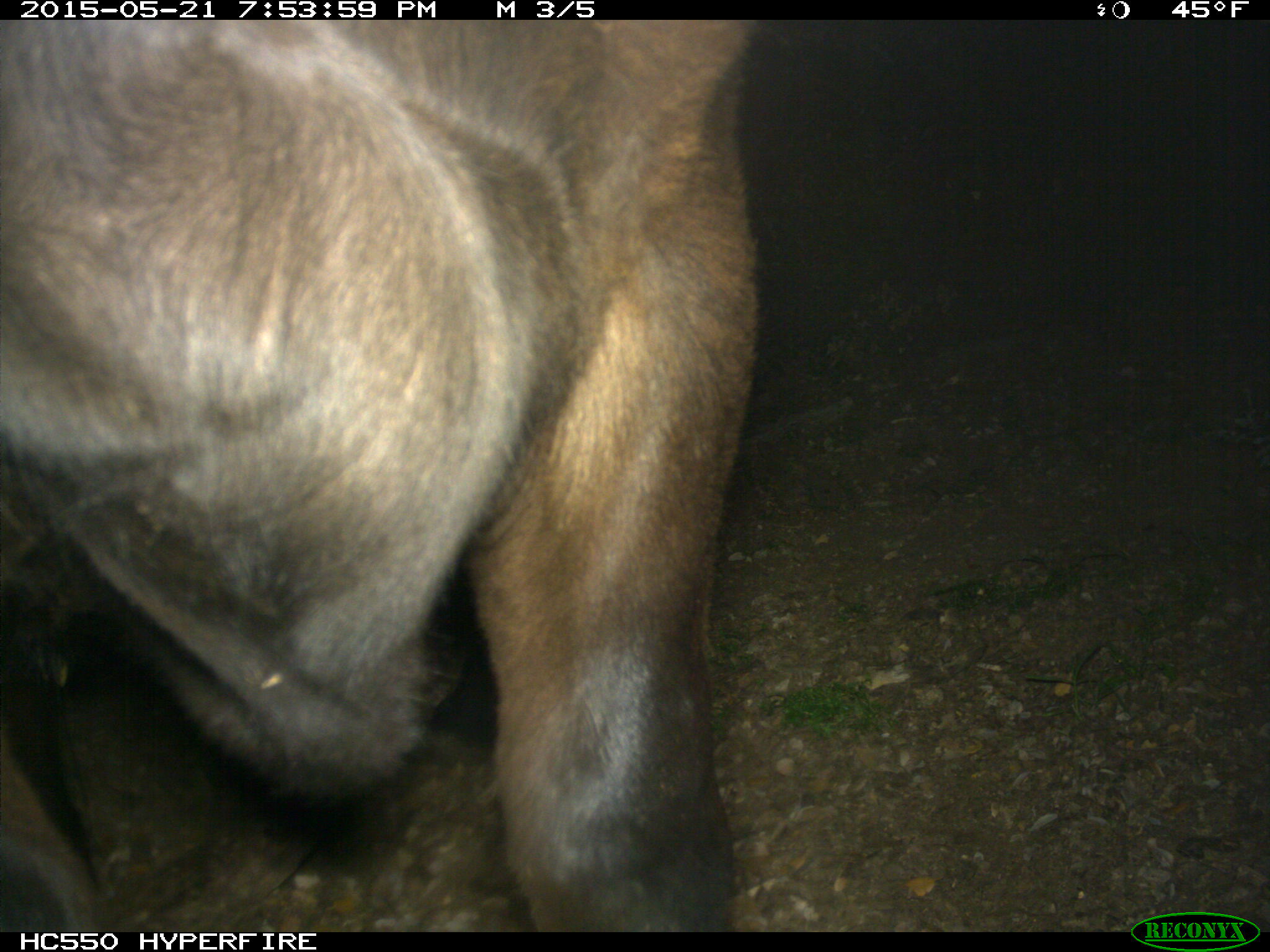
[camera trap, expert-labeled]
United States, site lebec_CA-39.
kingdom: Animalia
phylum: Chordata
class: Mammalia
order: Artiodactyla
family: Bovidae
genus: Bos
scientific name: Bos taurus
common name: domestic cow